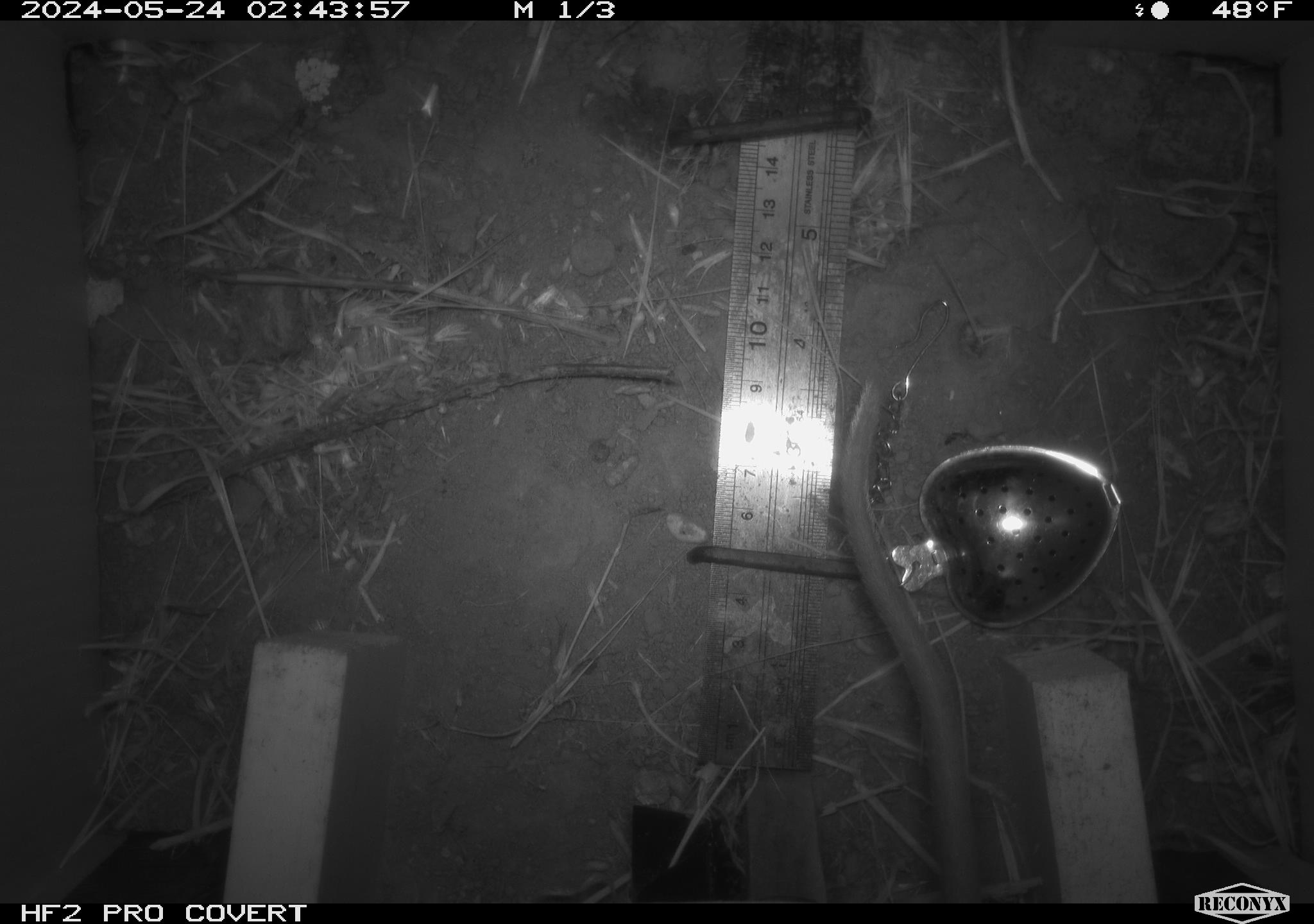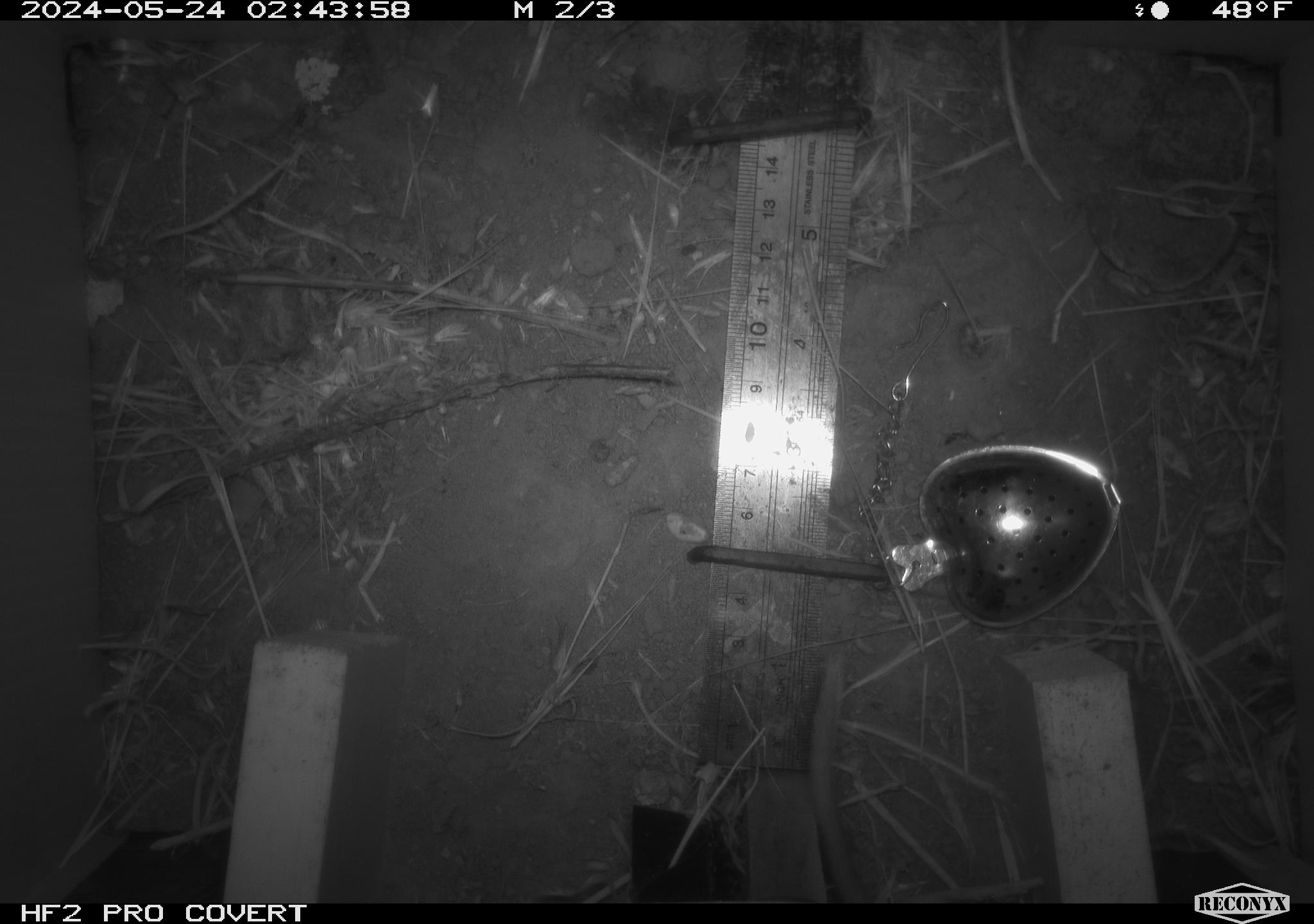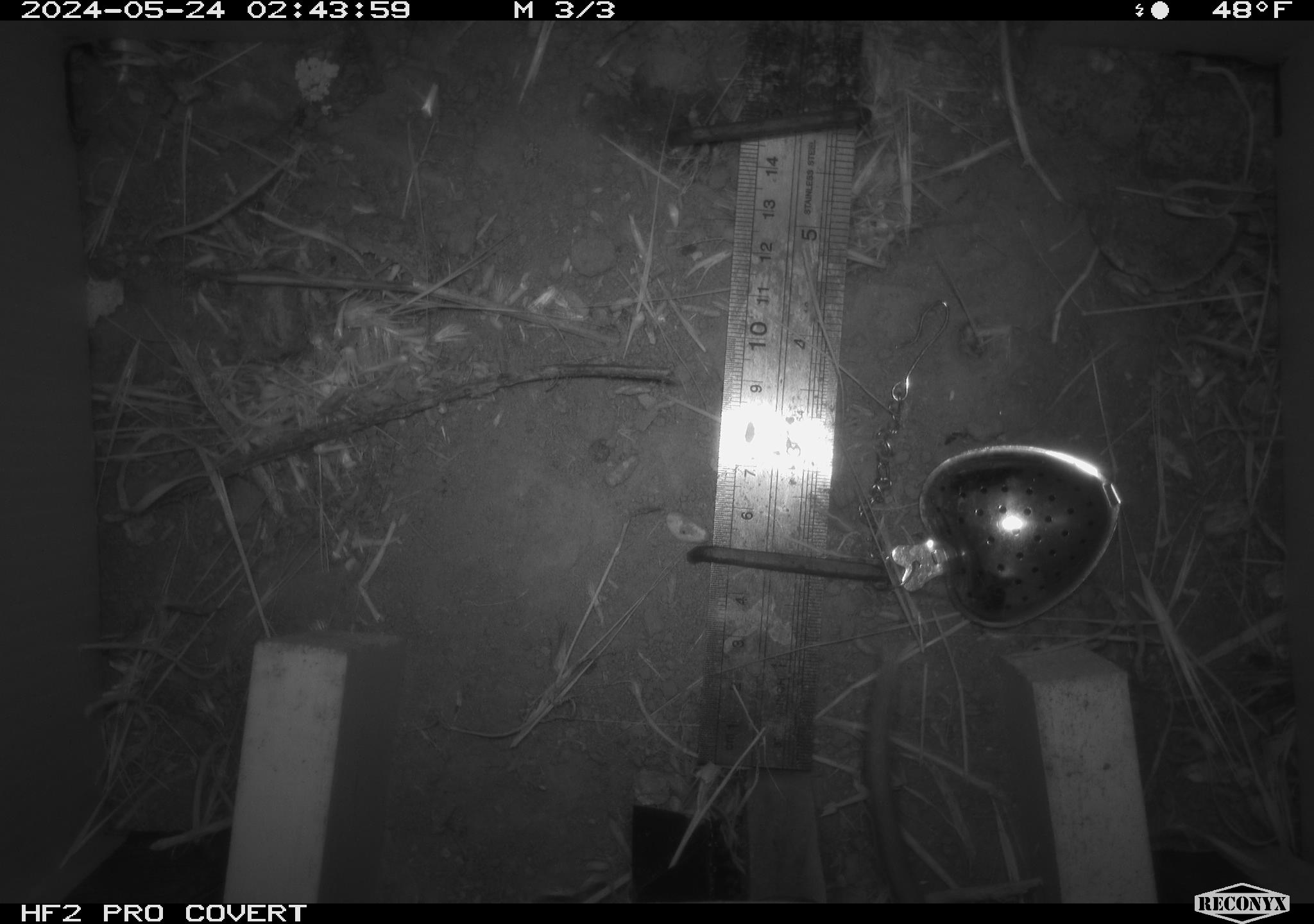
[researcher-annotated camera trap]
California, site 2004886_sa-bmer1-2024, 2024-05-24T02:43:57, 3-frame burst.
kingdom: Animalia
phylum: Chordata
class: Mammalia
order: Rodentia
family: Muridae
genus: Rattus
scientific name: Rattus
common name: rat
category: rattus species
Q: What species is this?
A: Rattus species (rat) (Rattus).